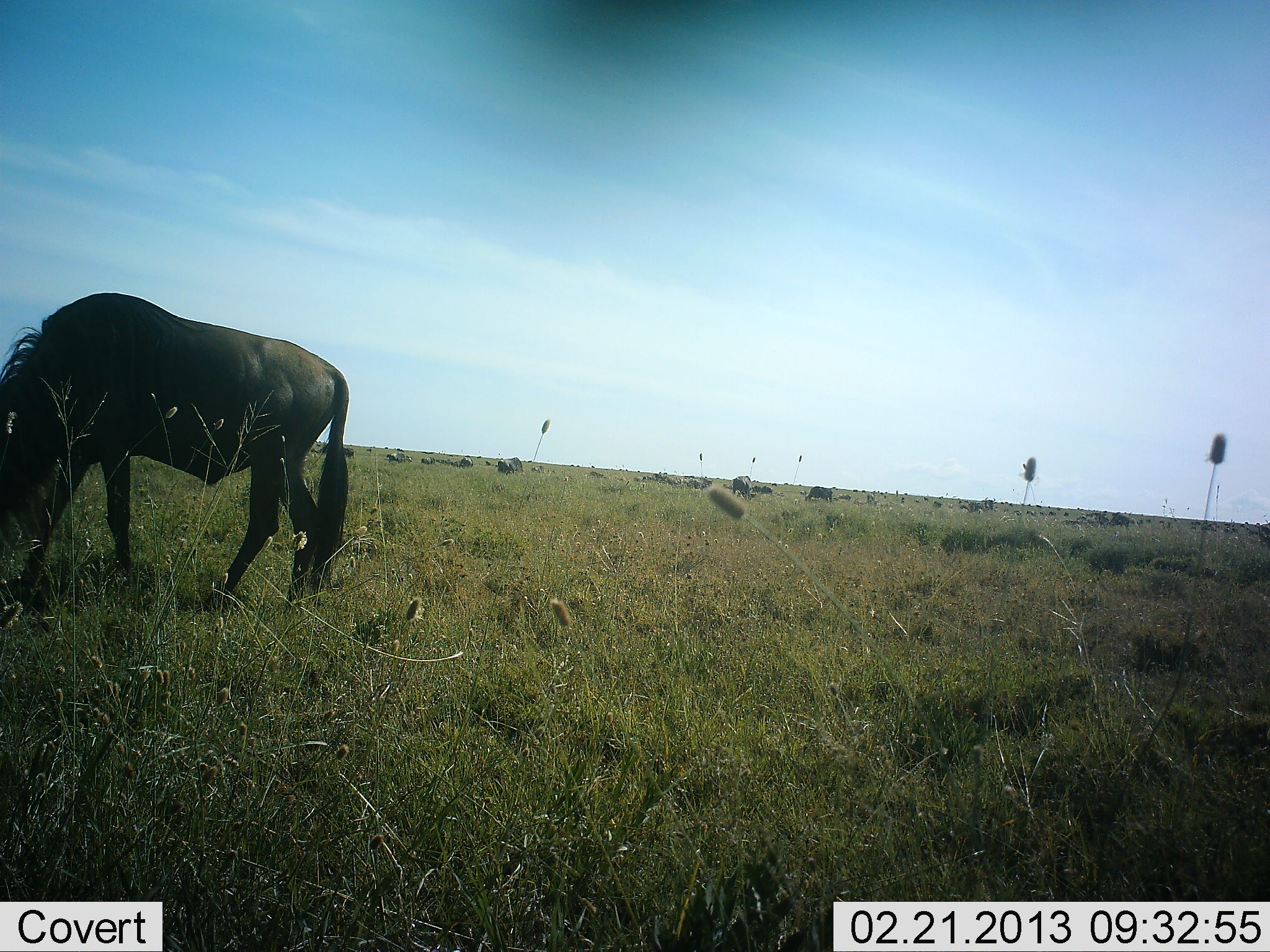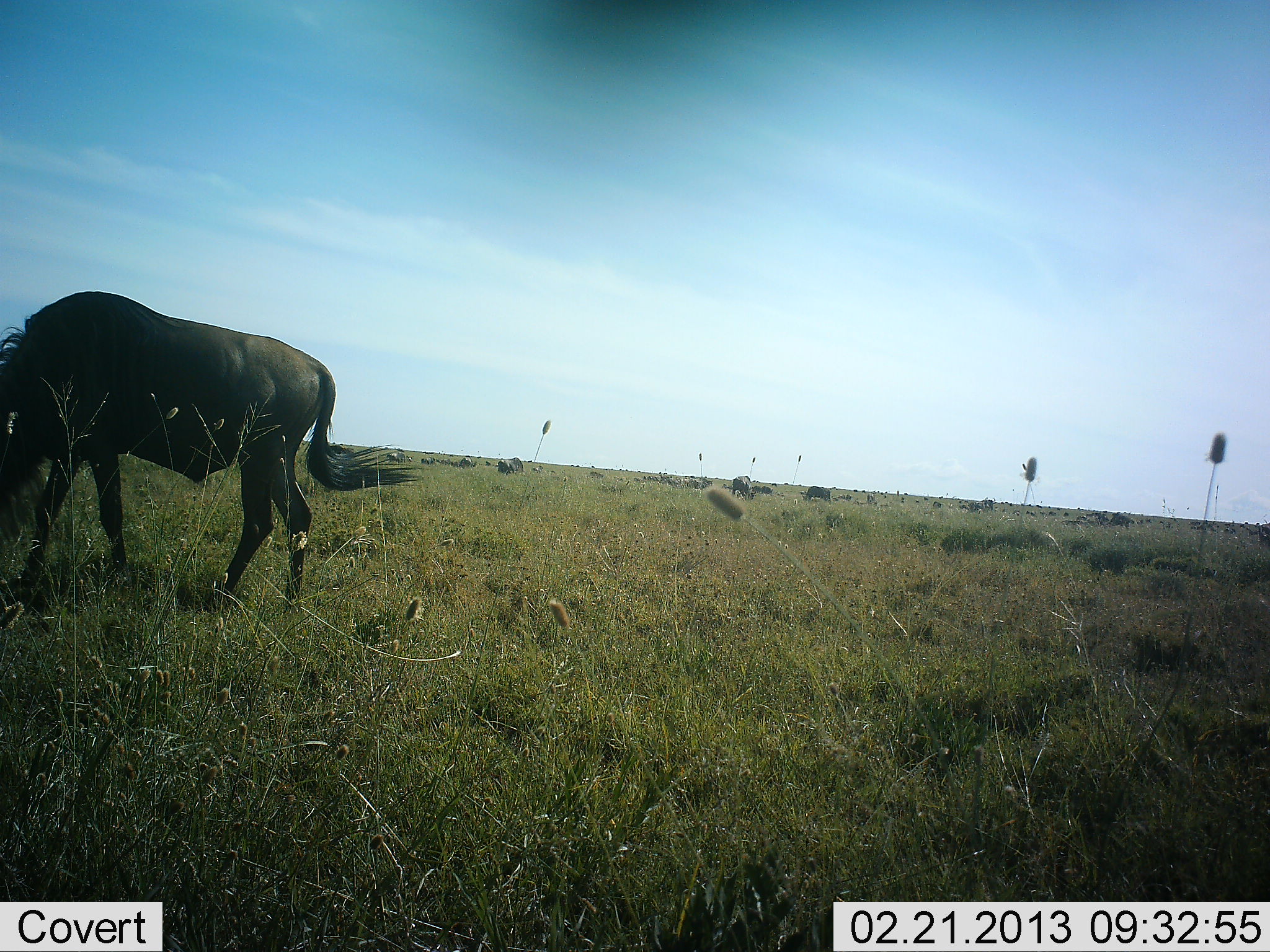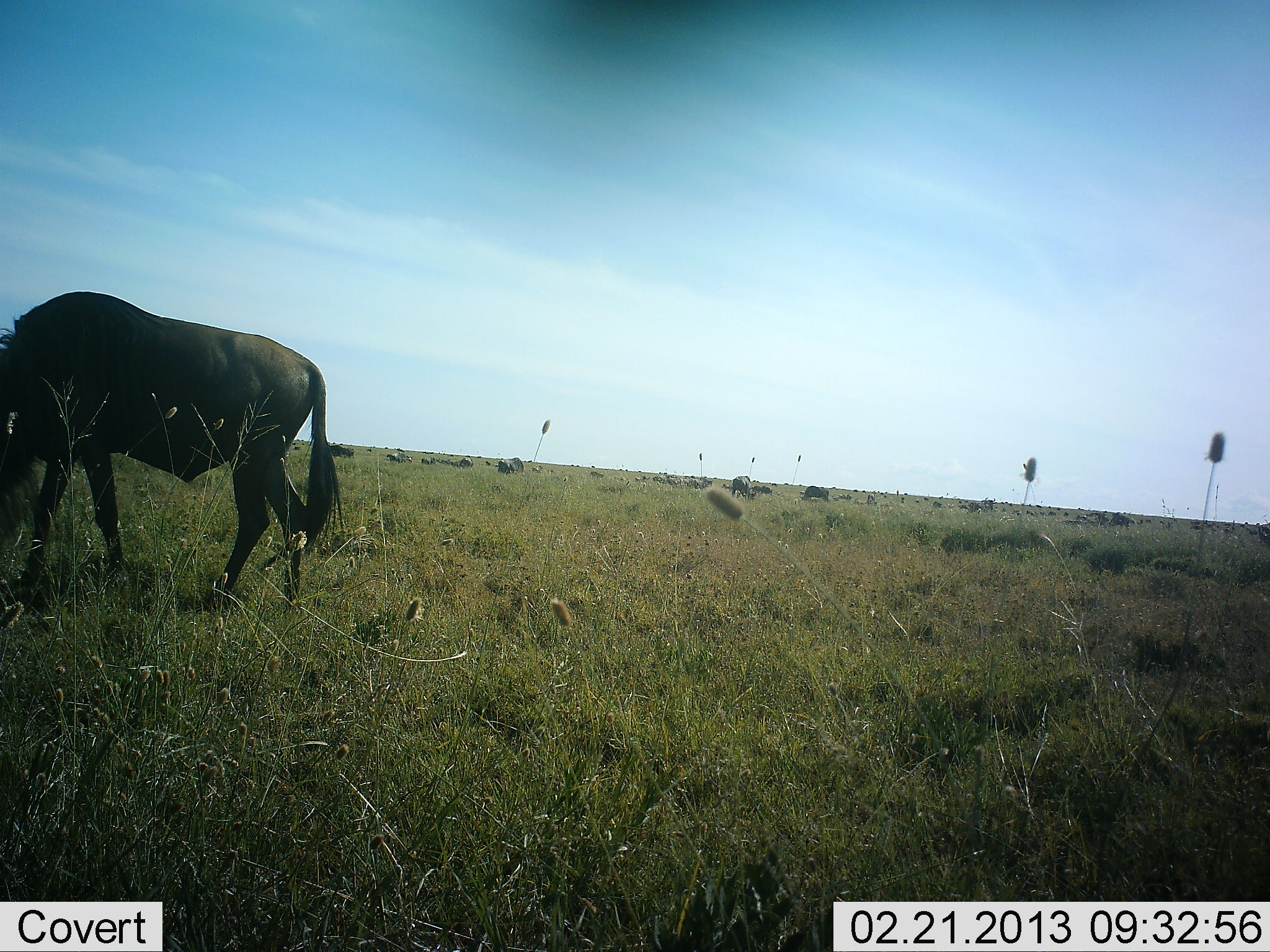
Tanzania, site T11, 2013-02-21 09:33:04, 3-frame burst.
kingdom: Animalia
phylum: Chordata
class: Mammalia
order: Artiodactyla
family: Bovidae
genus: Connochaetes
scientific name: Connochaetes taurinus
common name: blue wildebeest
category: wildebeest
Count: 1.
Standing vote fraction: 42%.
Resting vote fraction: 3%.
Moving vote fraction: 23%.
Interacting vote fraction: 0%.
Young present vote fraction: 0%.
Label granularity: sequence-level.